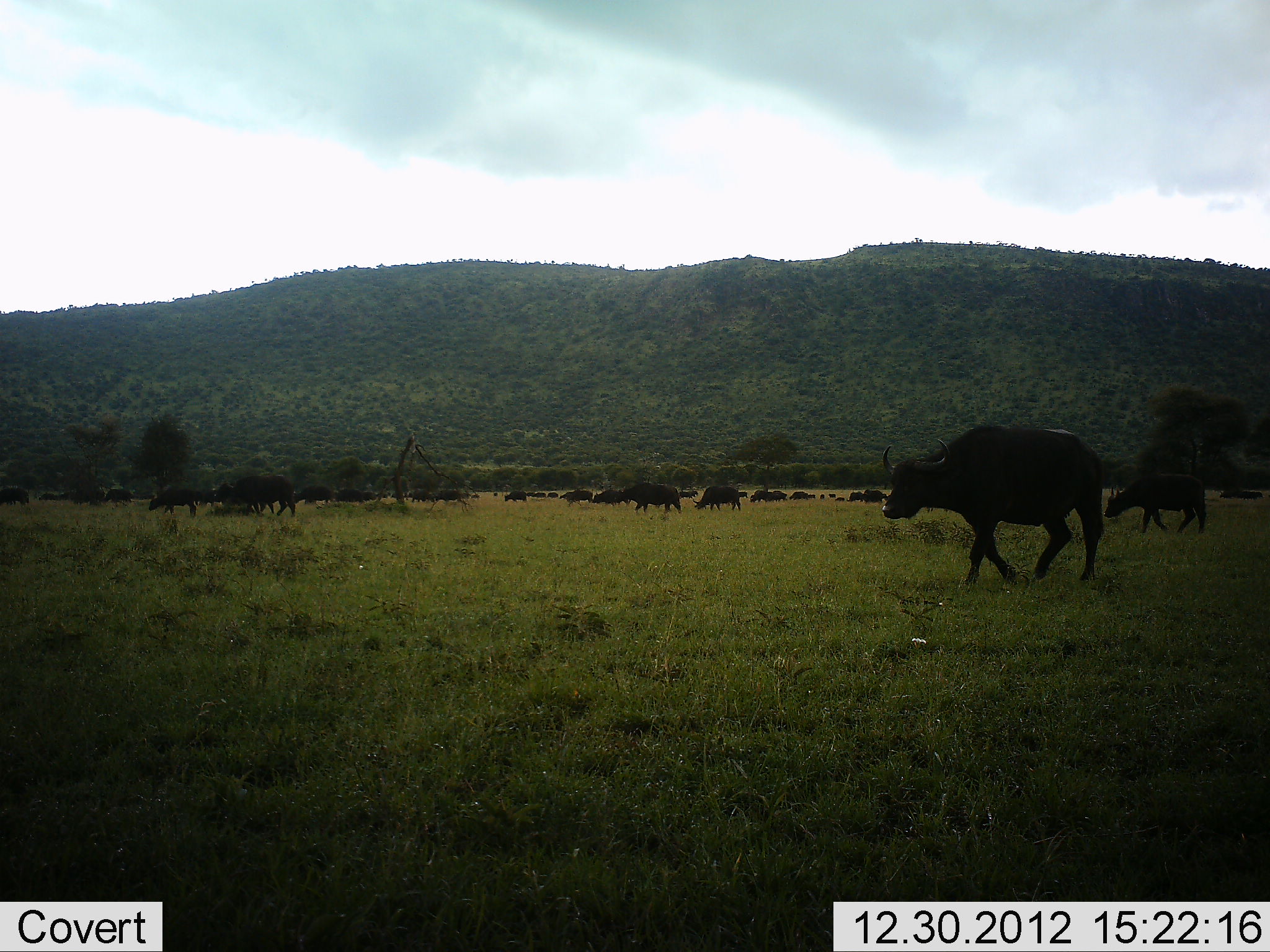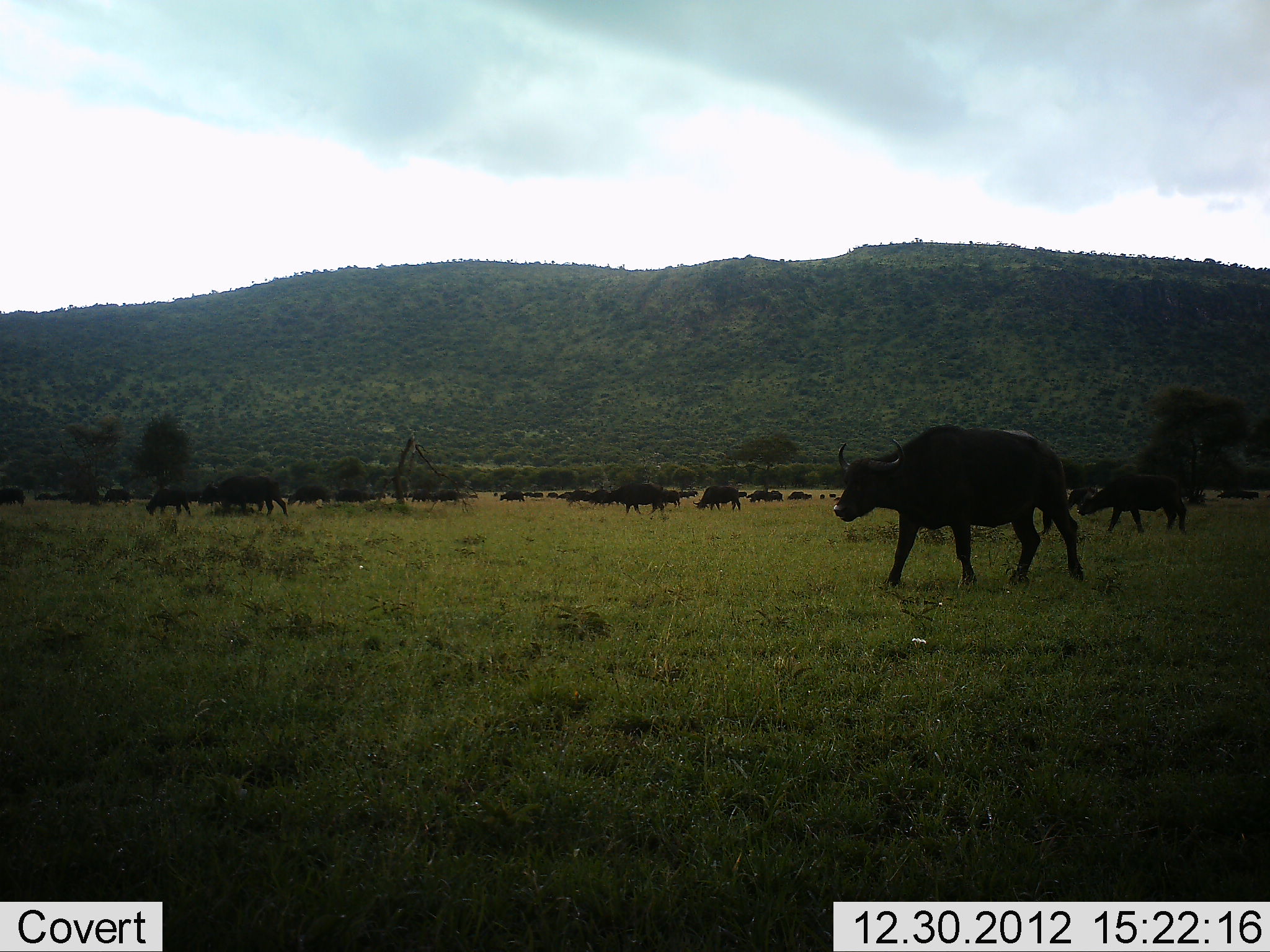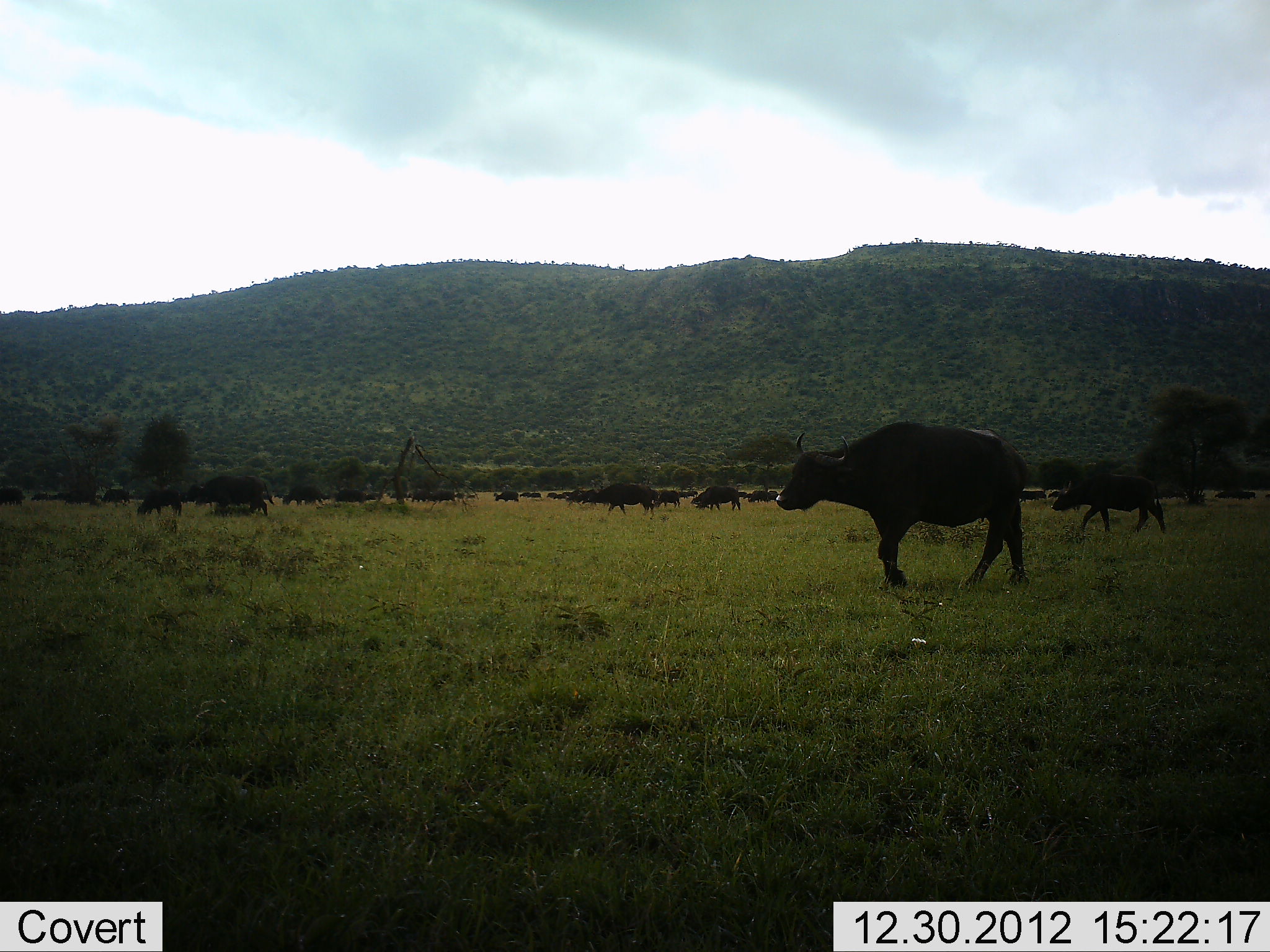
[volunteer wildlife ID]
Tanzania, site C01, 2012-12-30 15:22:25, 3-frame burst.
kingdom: Animalia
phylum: Chordata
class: Mammalia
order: Artiodactyla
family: Bovidae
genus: Syncerus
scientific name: Syncerus caffer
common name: cape buffalo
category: buffalo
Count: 11-50.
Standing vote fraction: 25%.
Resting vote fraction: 0%.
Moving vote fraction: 94%.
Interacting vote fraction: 0%.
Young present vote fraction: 6%.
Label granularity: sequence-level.